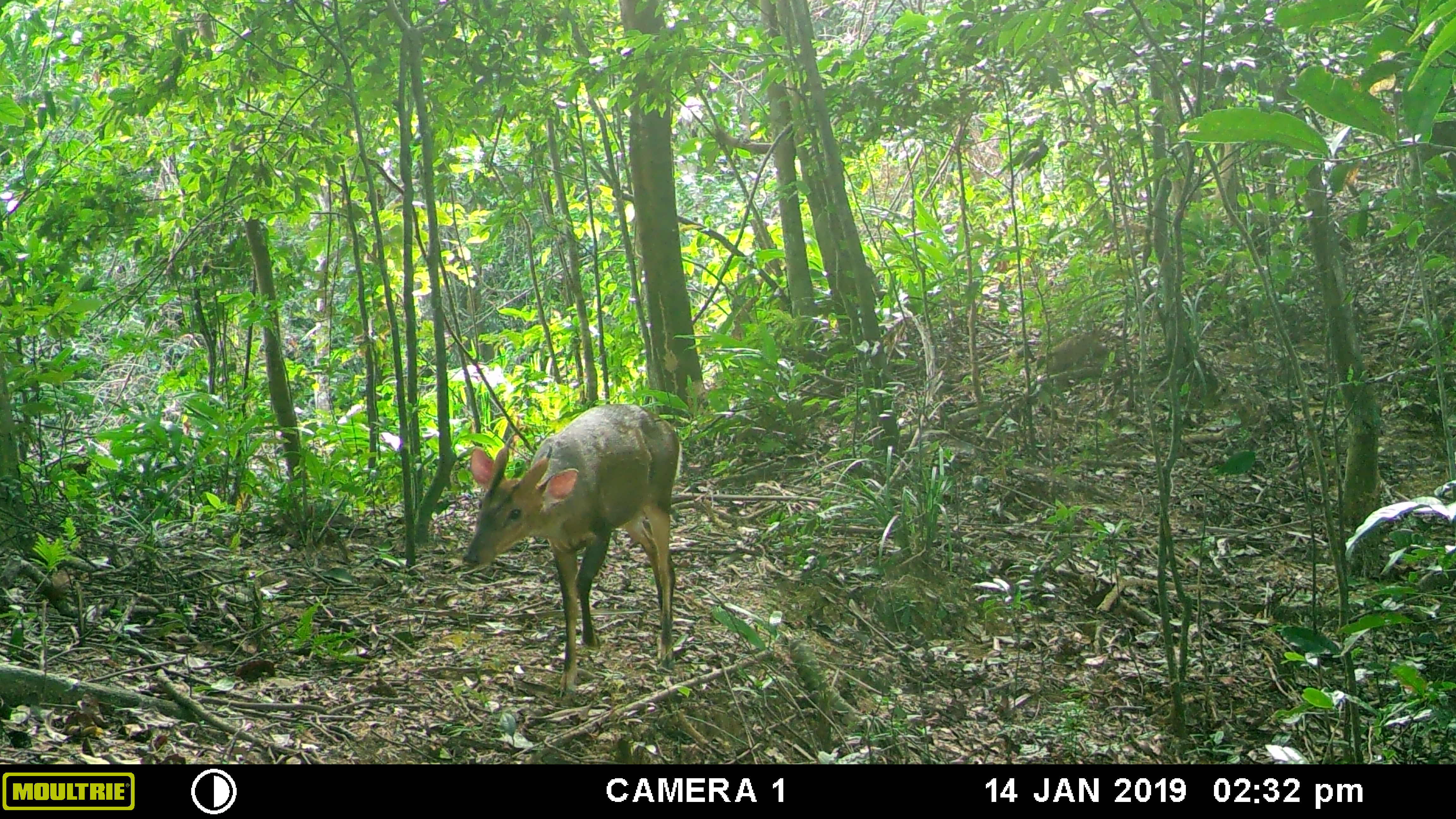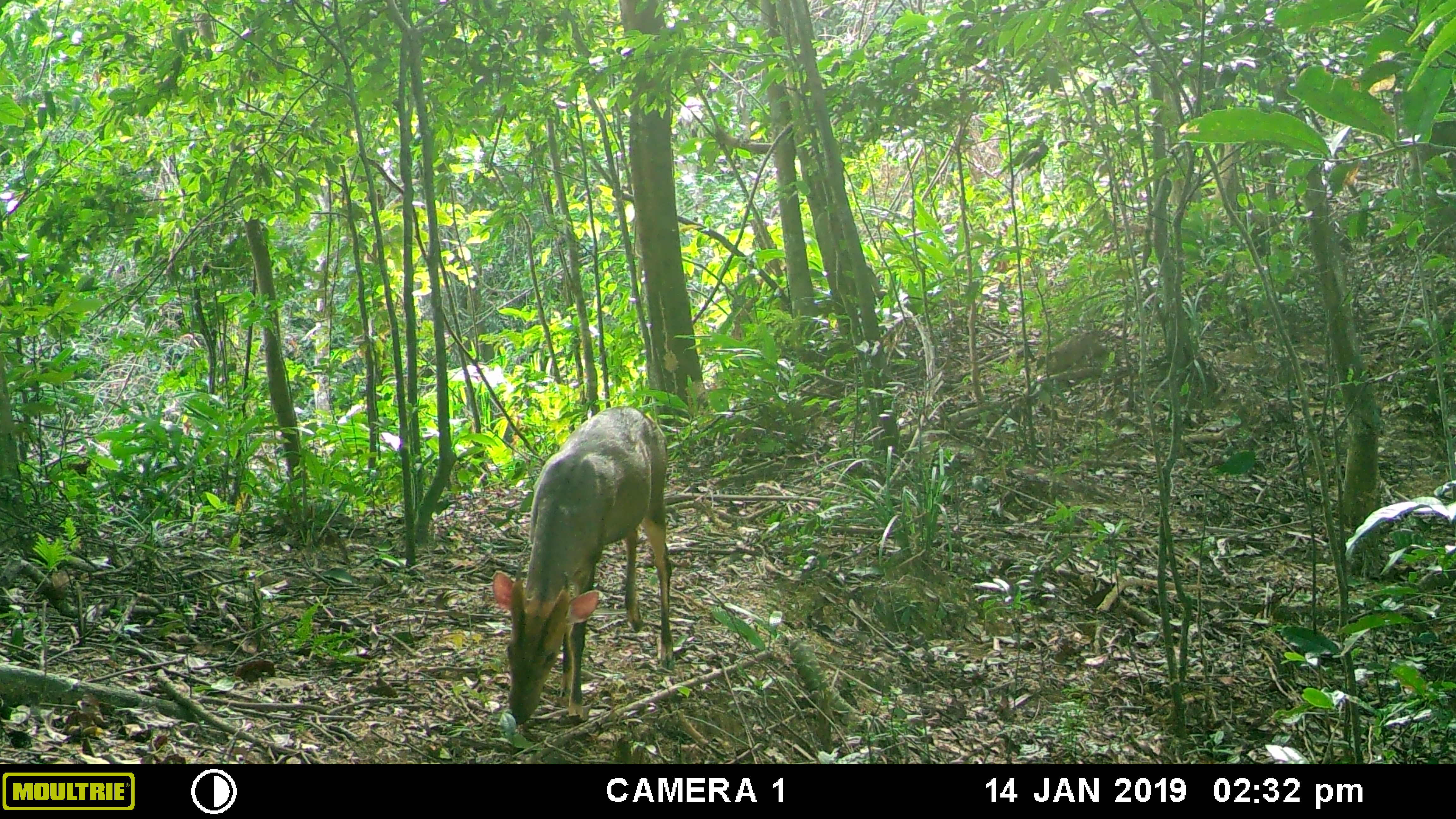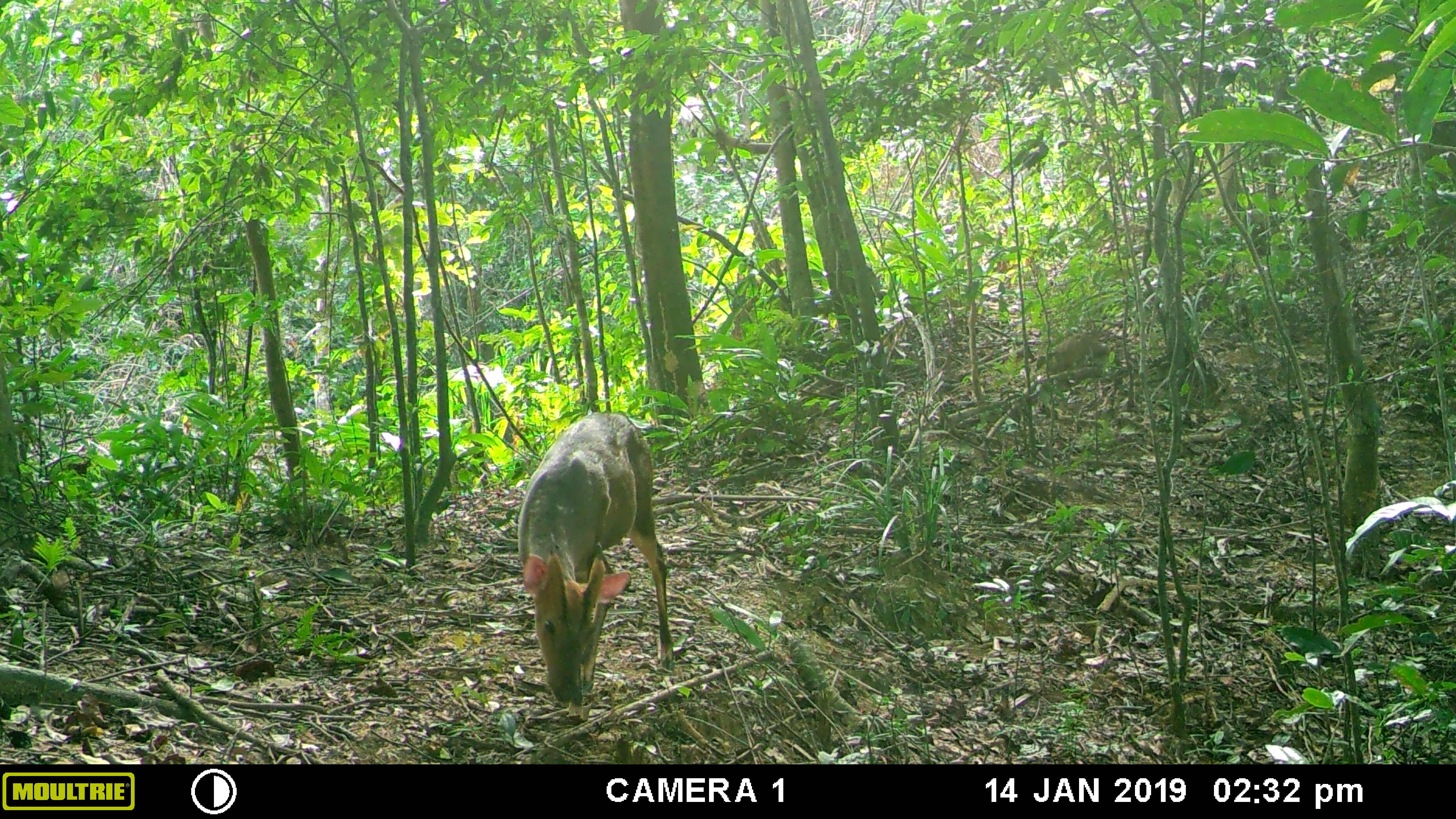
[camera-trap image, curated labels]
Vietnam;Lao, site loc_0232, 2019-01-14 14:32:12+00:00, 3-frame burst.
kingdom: Animalia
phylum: Chordata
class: Mammalia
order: Artiodactyla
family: Cervidae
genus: Muntiacus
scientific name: Muntiacus vuquangensis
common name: large-antlered muntjac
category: large antlered muntjac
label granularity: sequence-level